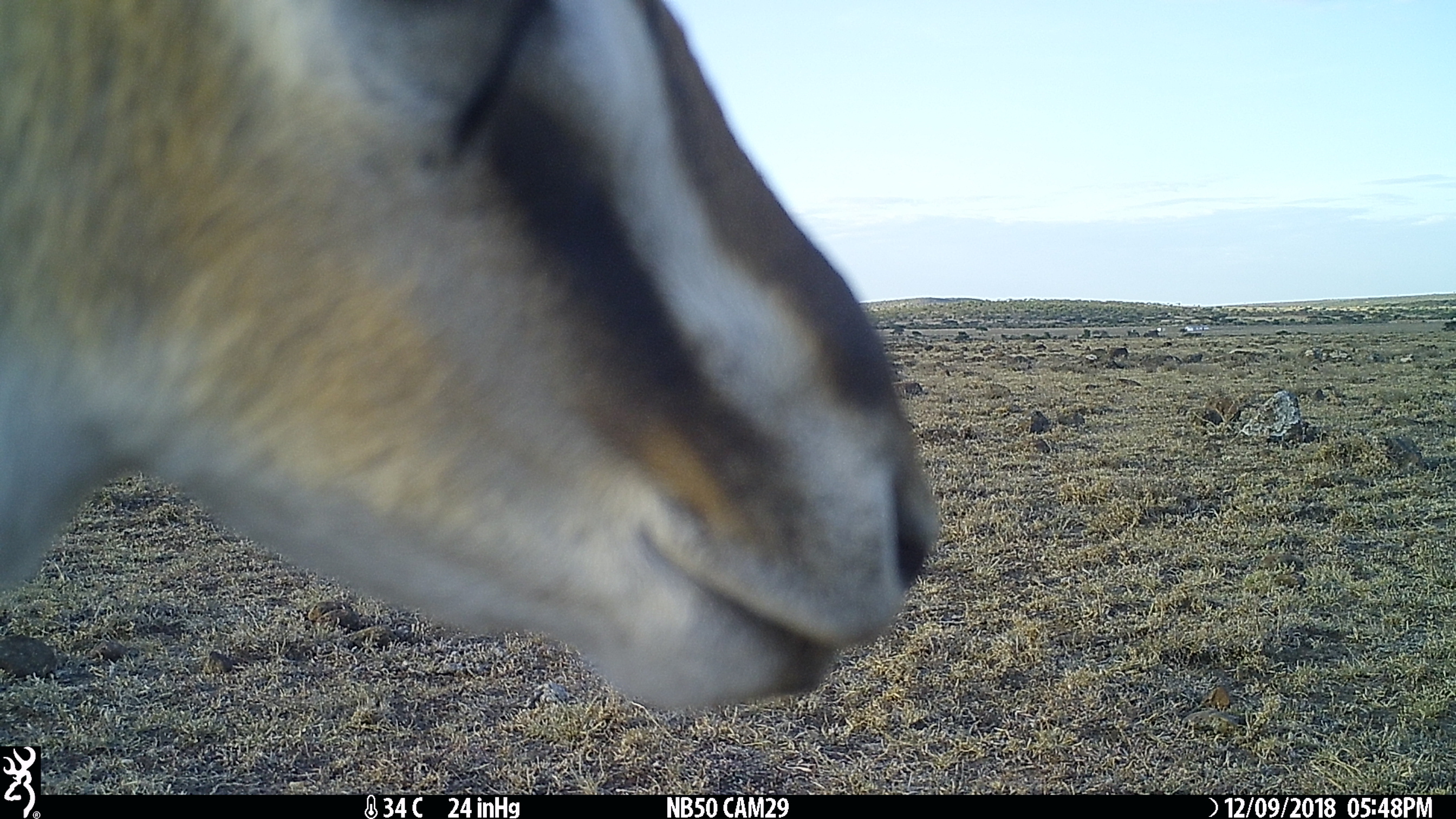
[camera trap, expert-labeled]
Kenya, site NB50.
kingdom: Animalia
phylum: Chordata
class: Mammalia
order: Artiodactyla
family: Bovidae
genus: Eudorcas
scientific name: Eudorcas thomsonii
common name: thomon's gazelle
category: gazelle thomsons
Gazelle thomsons (thomon's gazelle) (Eudorcas thomsonii).